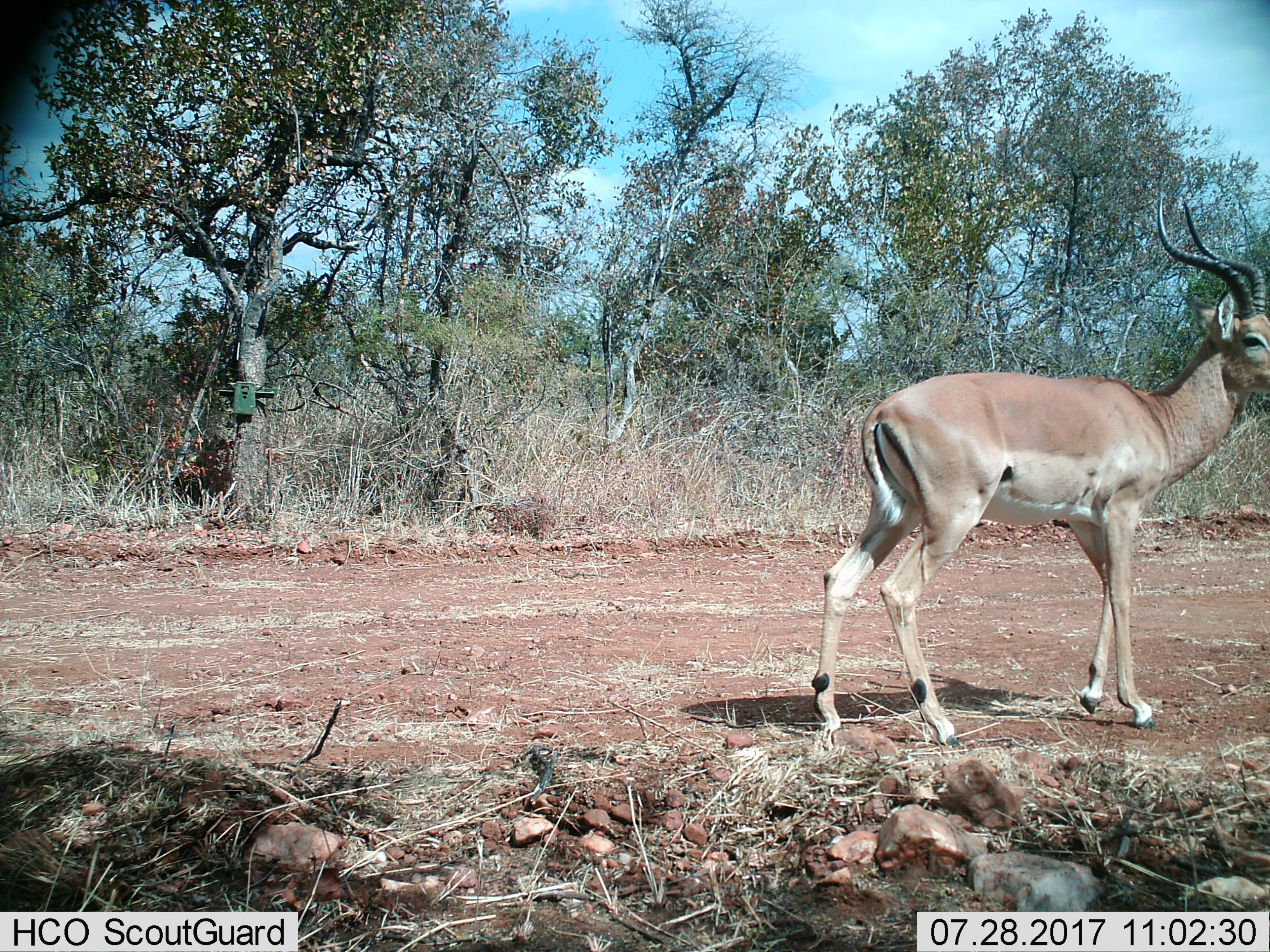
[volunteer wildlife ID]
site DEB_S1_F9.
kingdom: Animalia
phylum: Chordata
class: Mammalia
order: Artiodactyla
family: Bovidae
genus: Aepyceros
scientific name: Aepyceros melampus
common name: impala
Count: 1.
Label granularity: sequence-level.